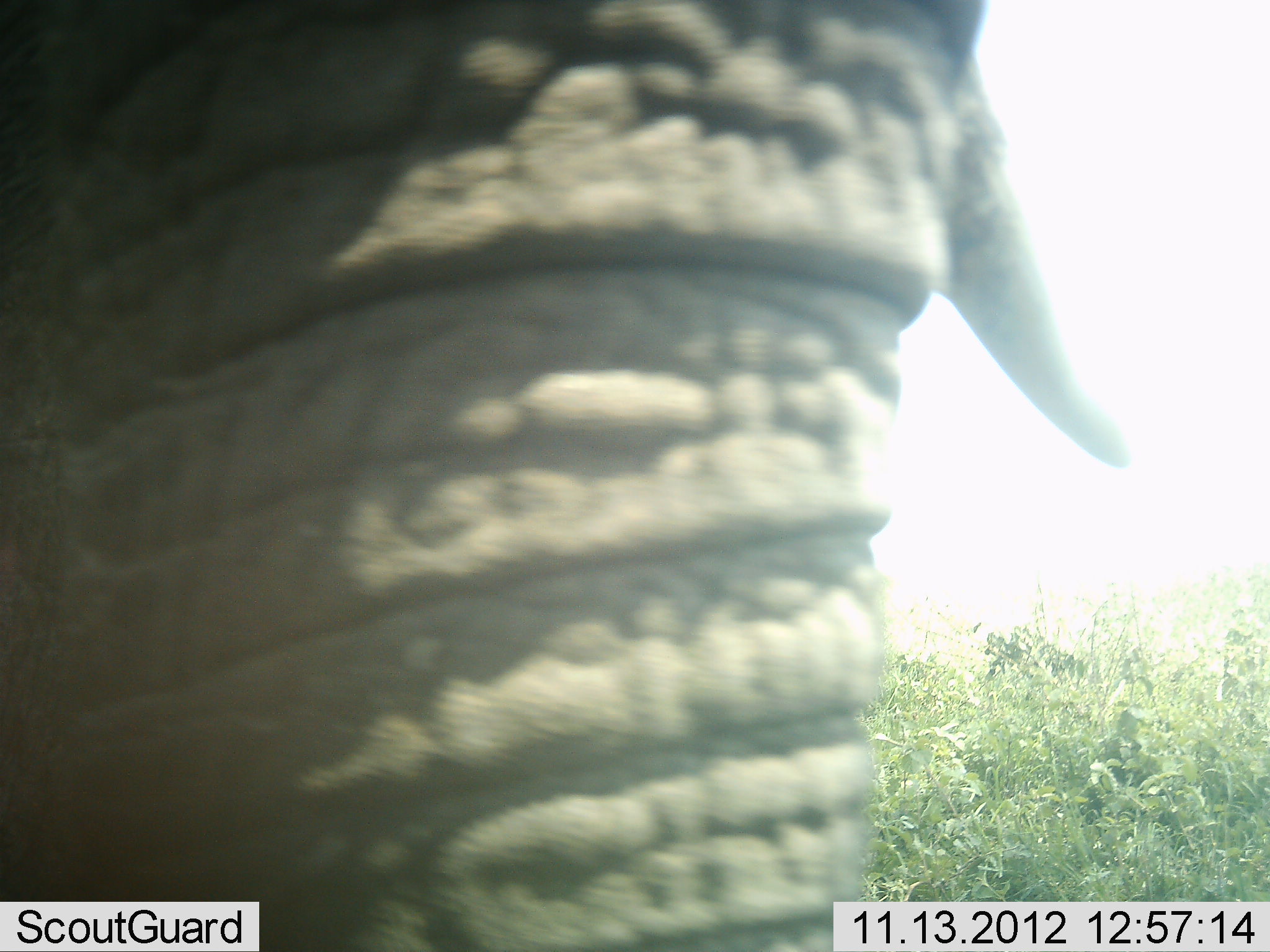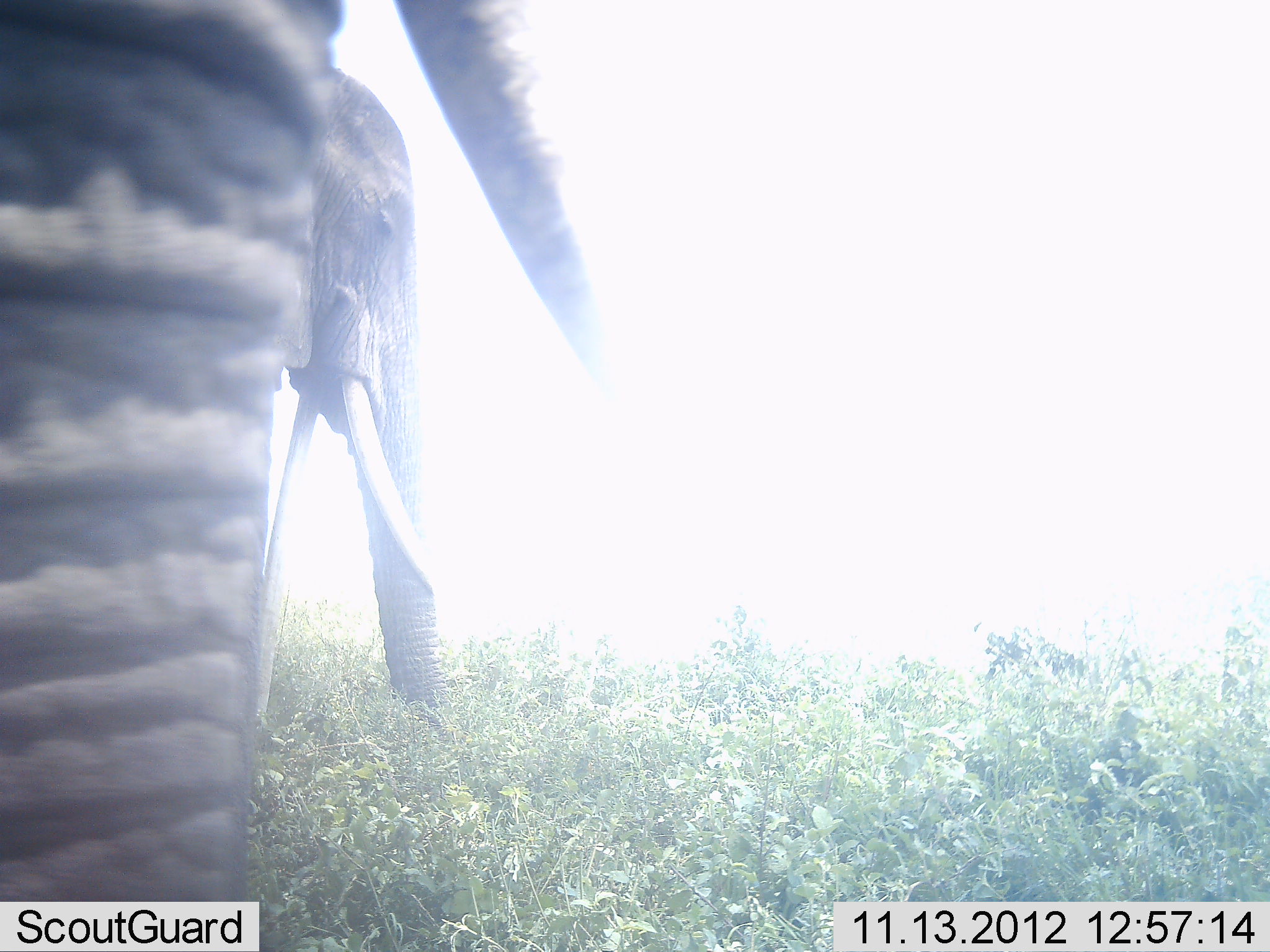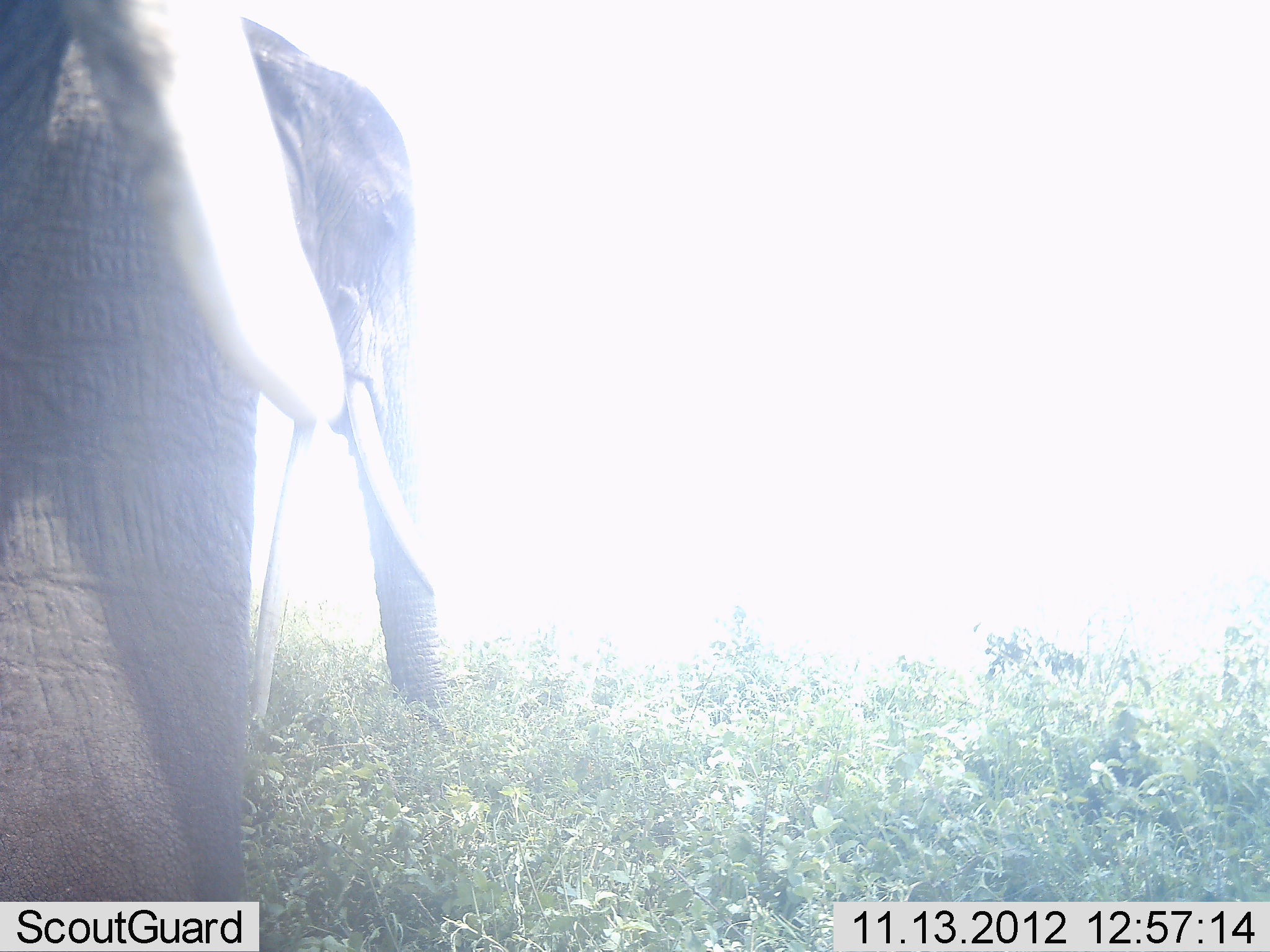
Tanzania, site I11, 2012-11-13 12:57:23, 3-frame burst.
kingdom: Animalia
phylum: Chordata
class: Mammalia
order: Proboscidea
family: Elephantidae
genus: Loxodonta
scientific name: Loxodonta africana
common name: african bush elephant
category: elephant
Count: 2.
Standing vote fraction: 100%.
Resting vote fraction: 0%.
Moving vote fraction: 50%.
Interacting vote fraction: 0%.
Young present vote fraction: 0%.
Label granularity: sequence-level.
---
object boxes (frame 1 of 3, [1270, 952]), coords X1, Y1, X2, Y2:
animal: 1, 1, 1126, 952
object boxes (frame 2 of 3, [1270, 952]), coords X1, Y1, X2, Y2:
animal: 2, 0, 608, 950; 252, 66, 446, 731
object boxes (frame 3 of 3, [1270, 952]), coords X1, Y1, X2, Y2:
animal: 0, 1, 346, 952; 227, 10, 471, 722